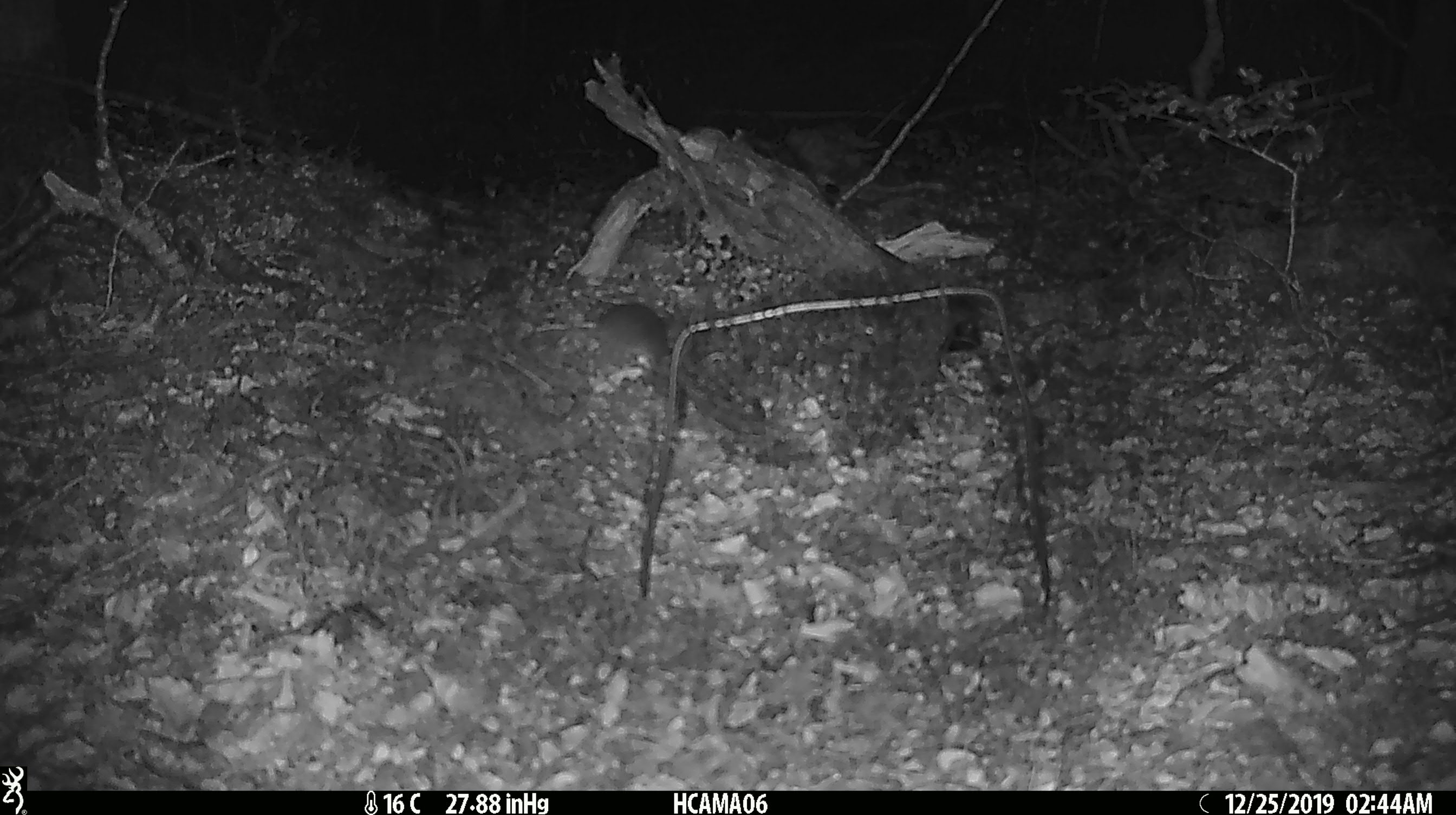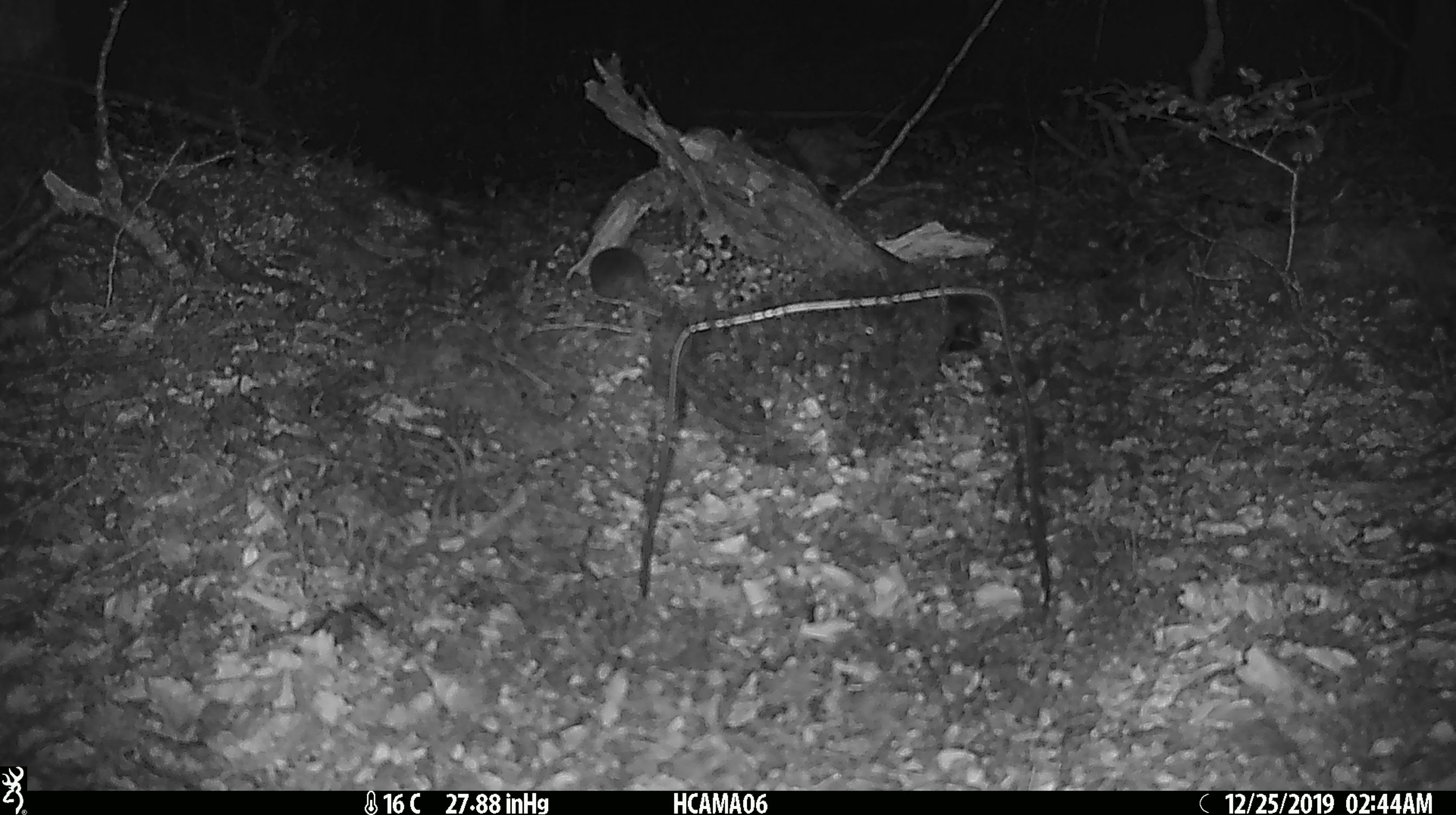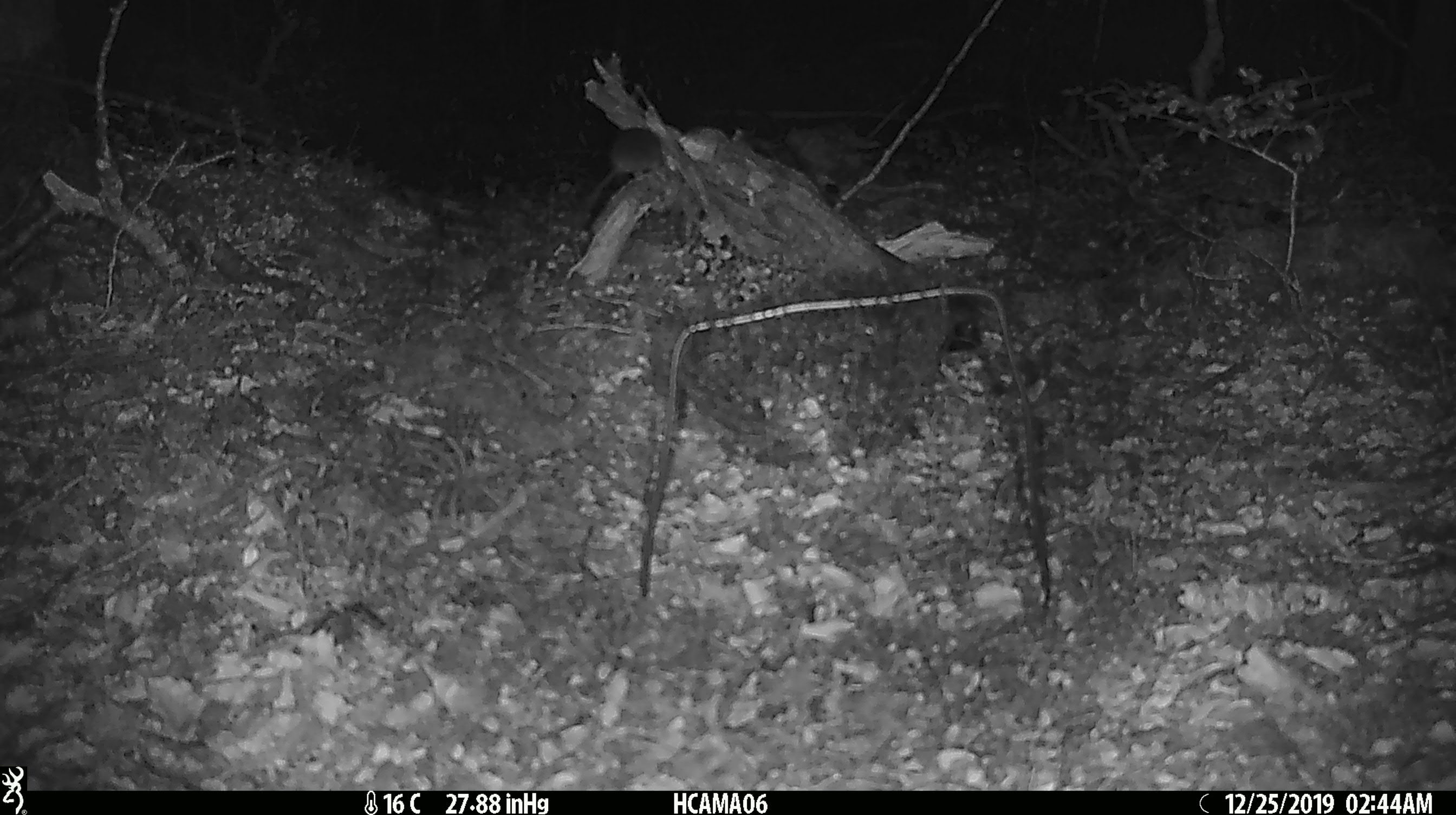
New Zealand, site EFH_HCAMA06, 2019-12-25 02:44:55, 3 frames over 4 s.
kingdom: Animalia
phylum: Chordata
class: Mammalia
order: Rodentia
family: Muridae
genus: Mus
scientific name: Mus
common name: mouse